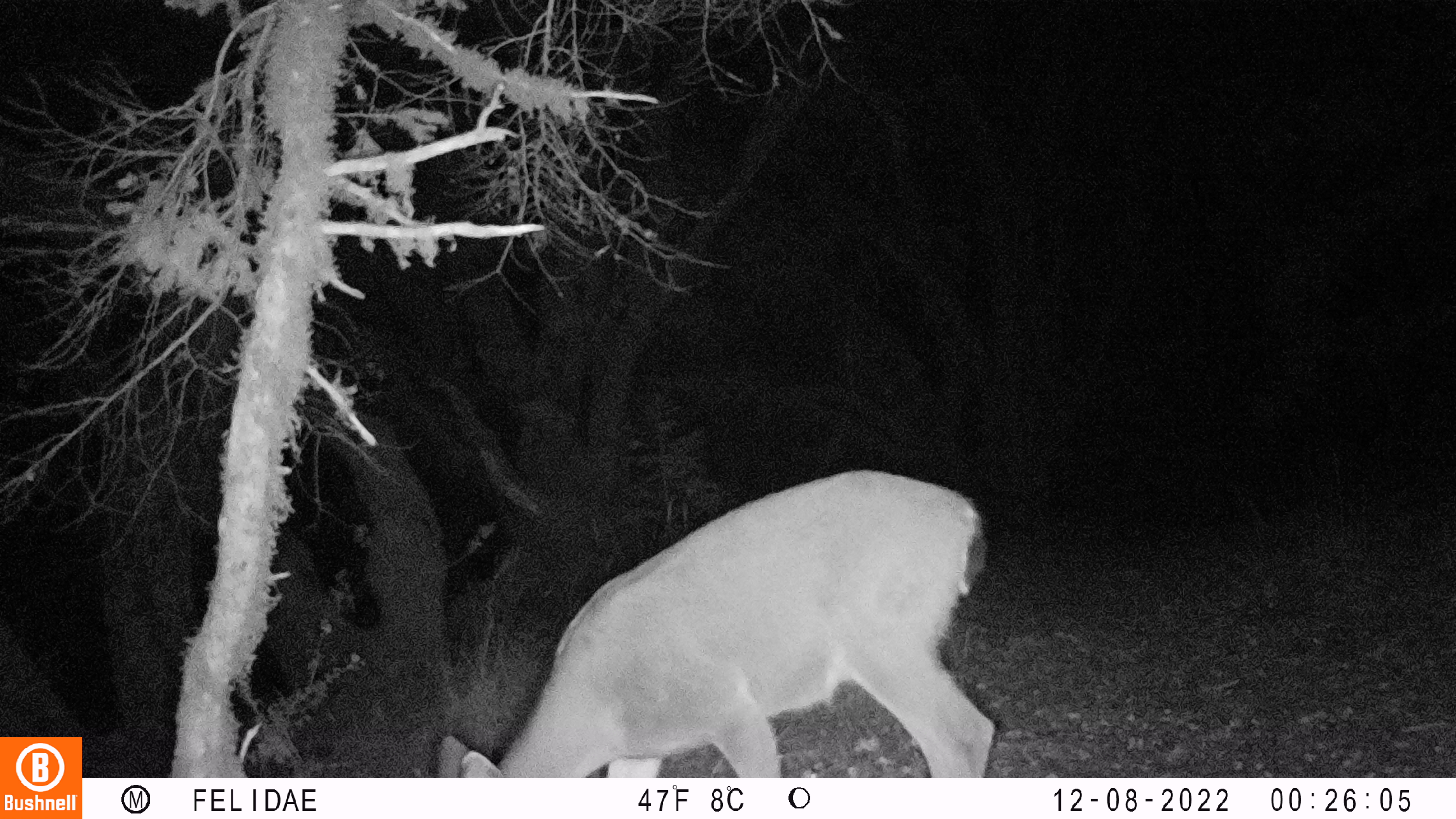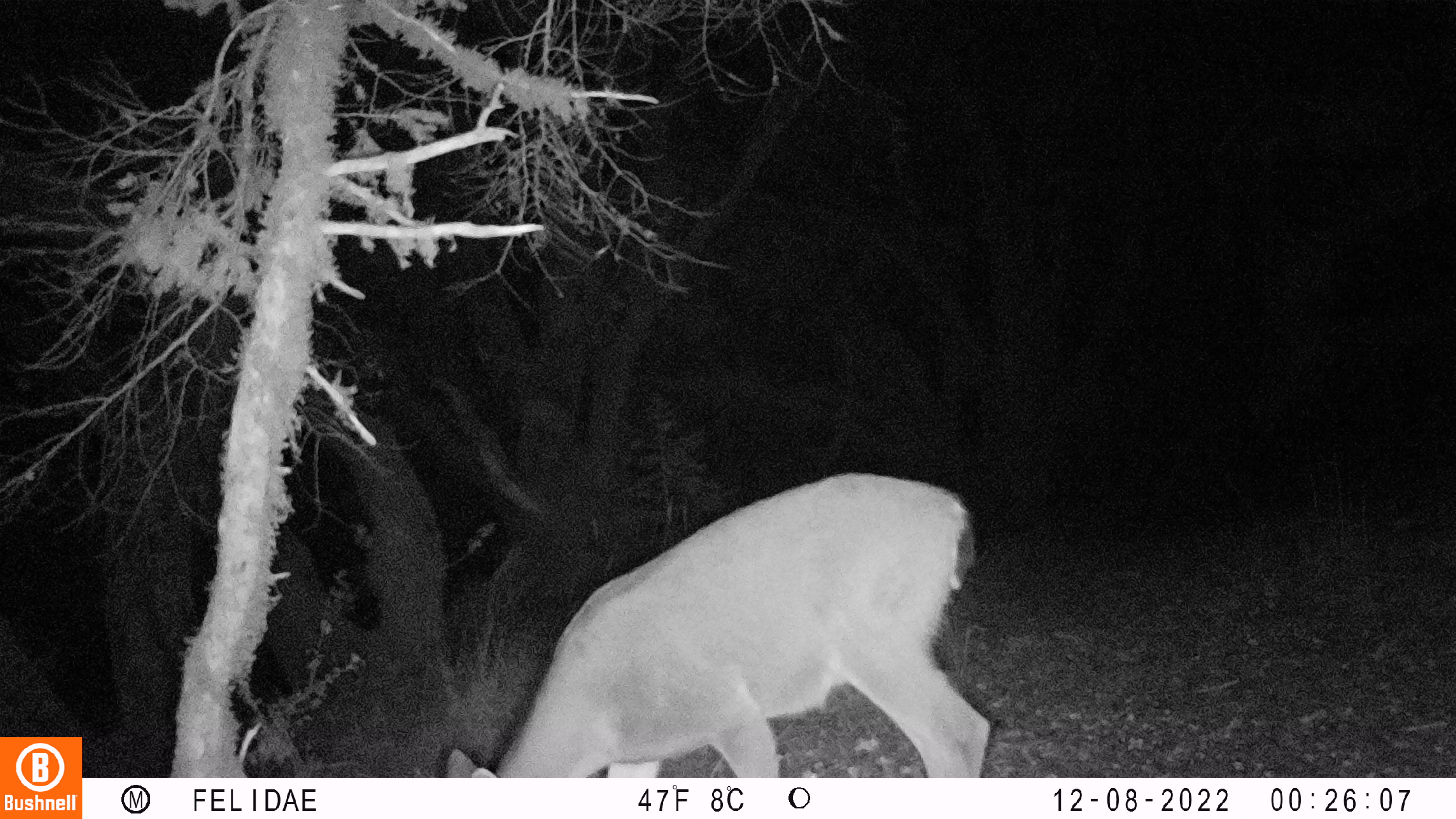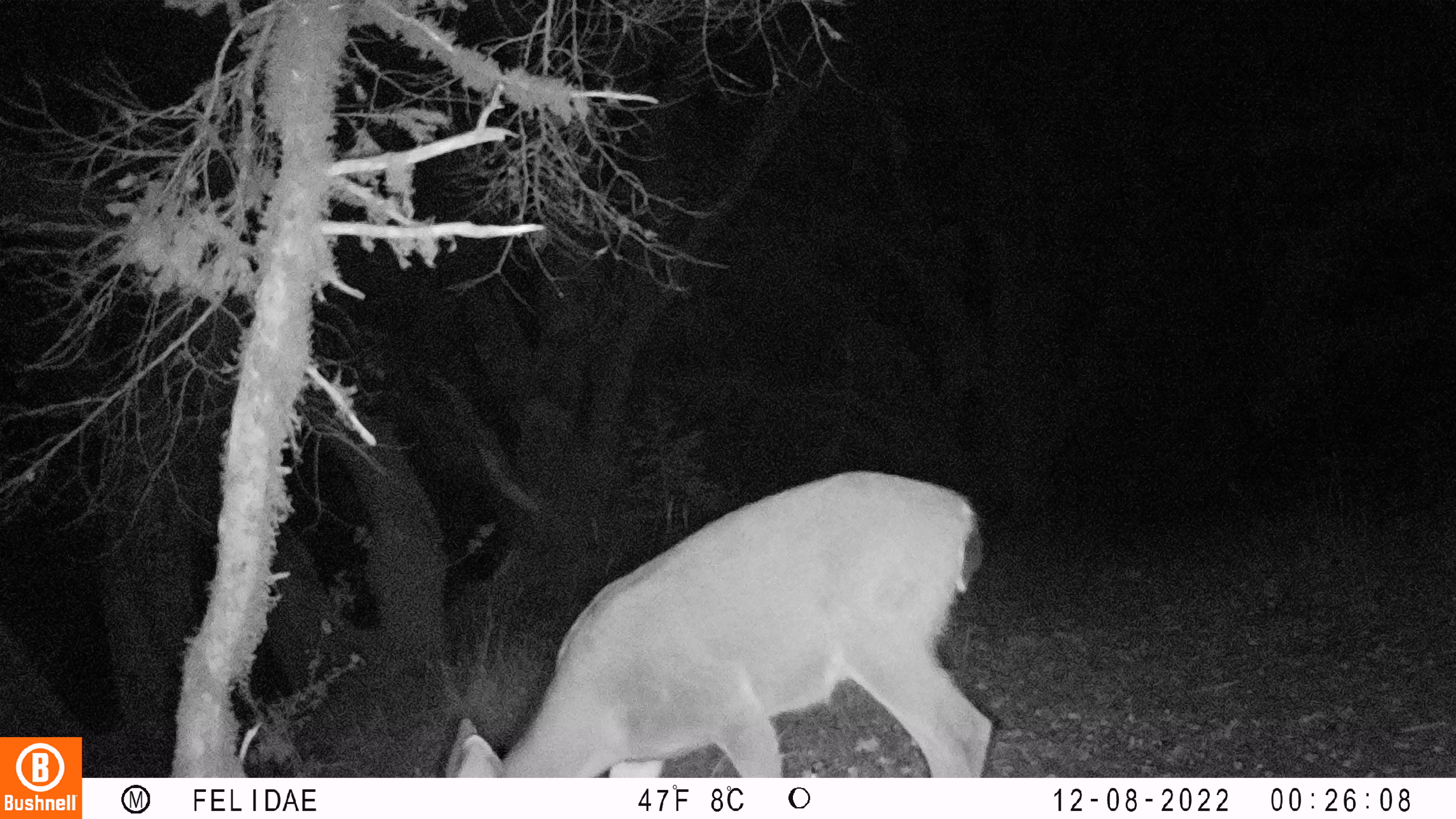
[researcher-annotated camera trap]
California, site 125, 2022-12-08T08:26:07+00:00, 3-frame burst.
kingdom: Animalia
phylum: Chordata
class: Mammalia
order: Artiodactyla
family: Cervidae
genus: Odocoileus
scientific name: Odocoileus hemionus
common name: mule deer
Mule deer (Odocoileus hemionus).